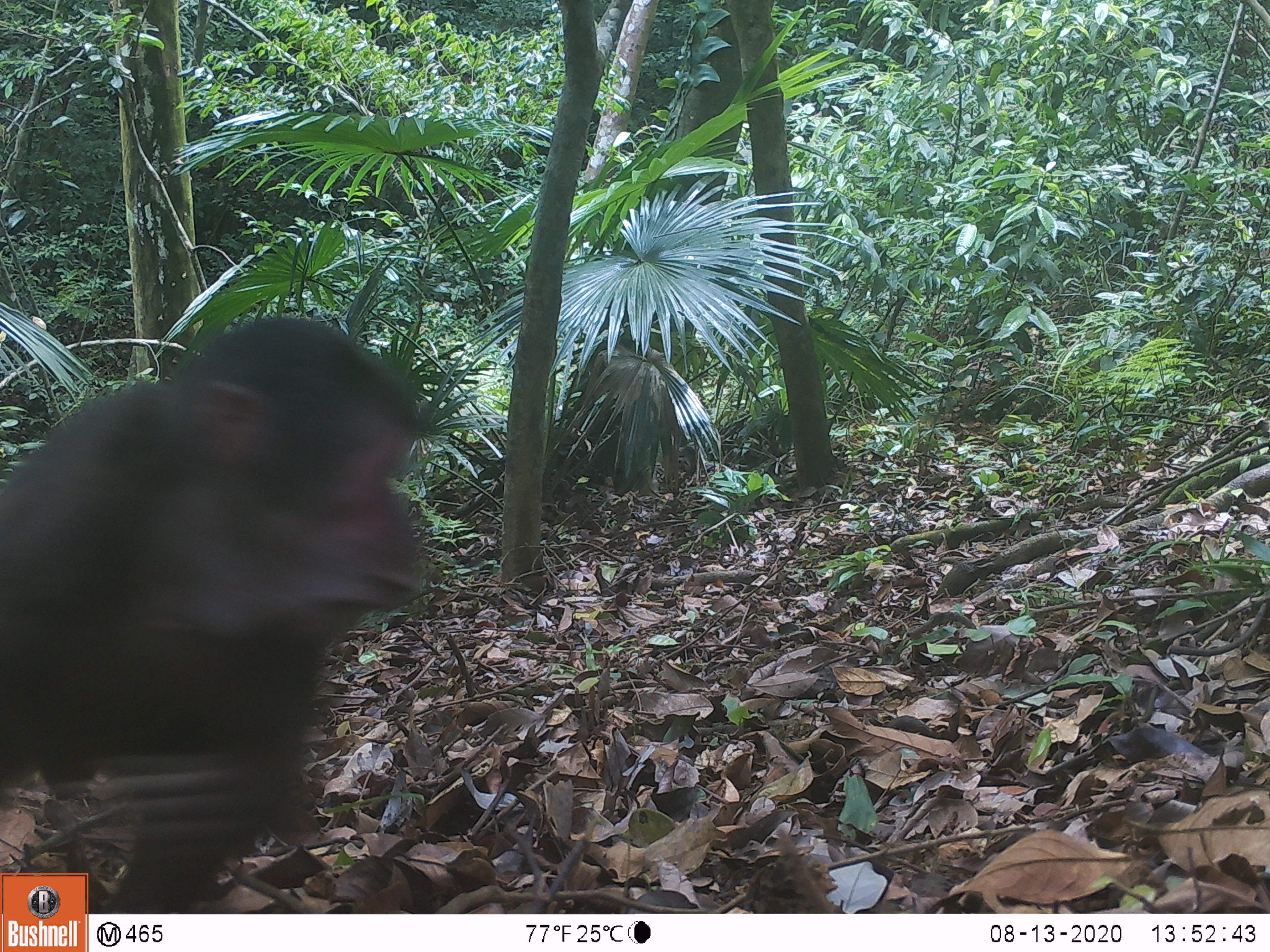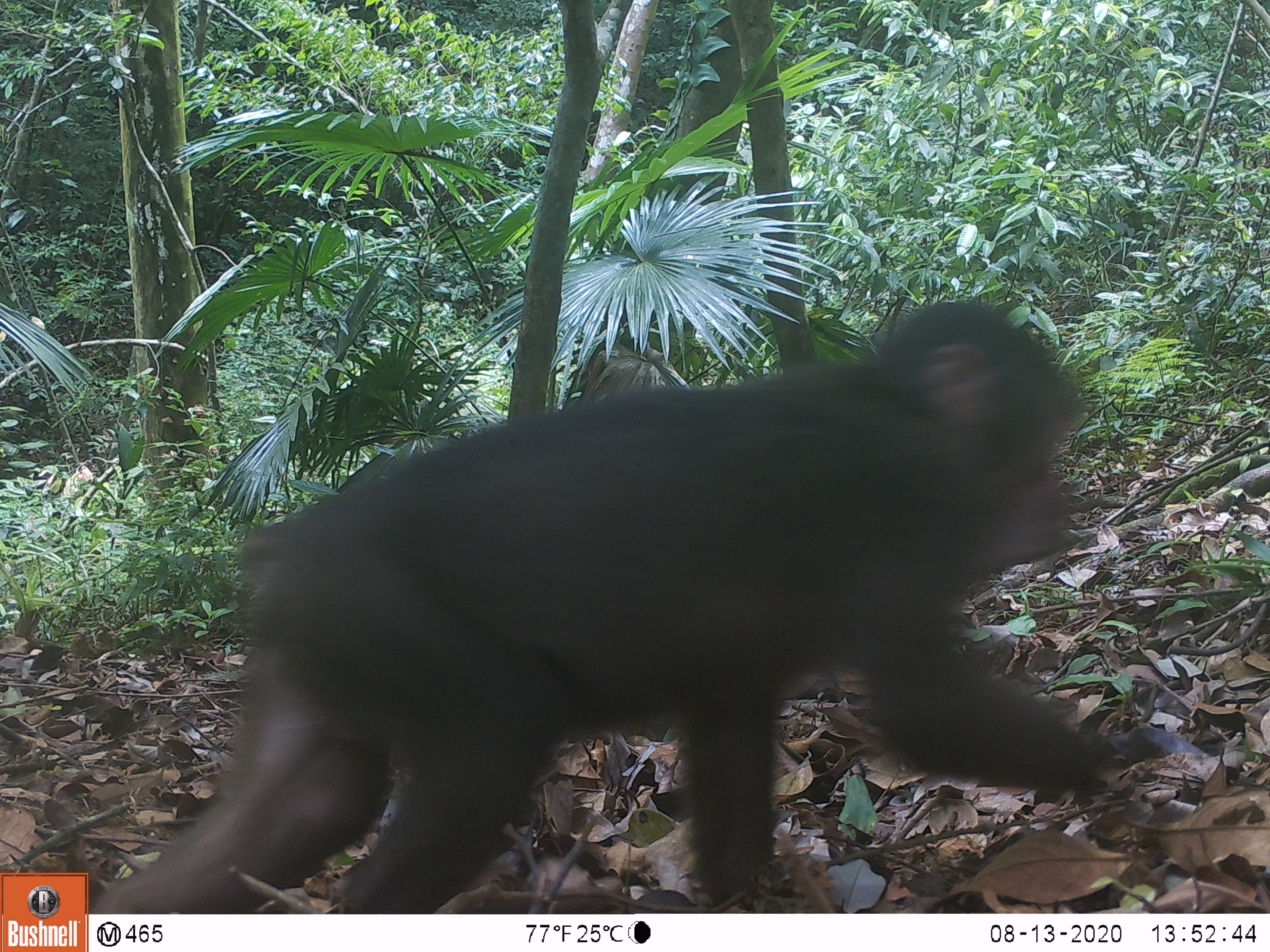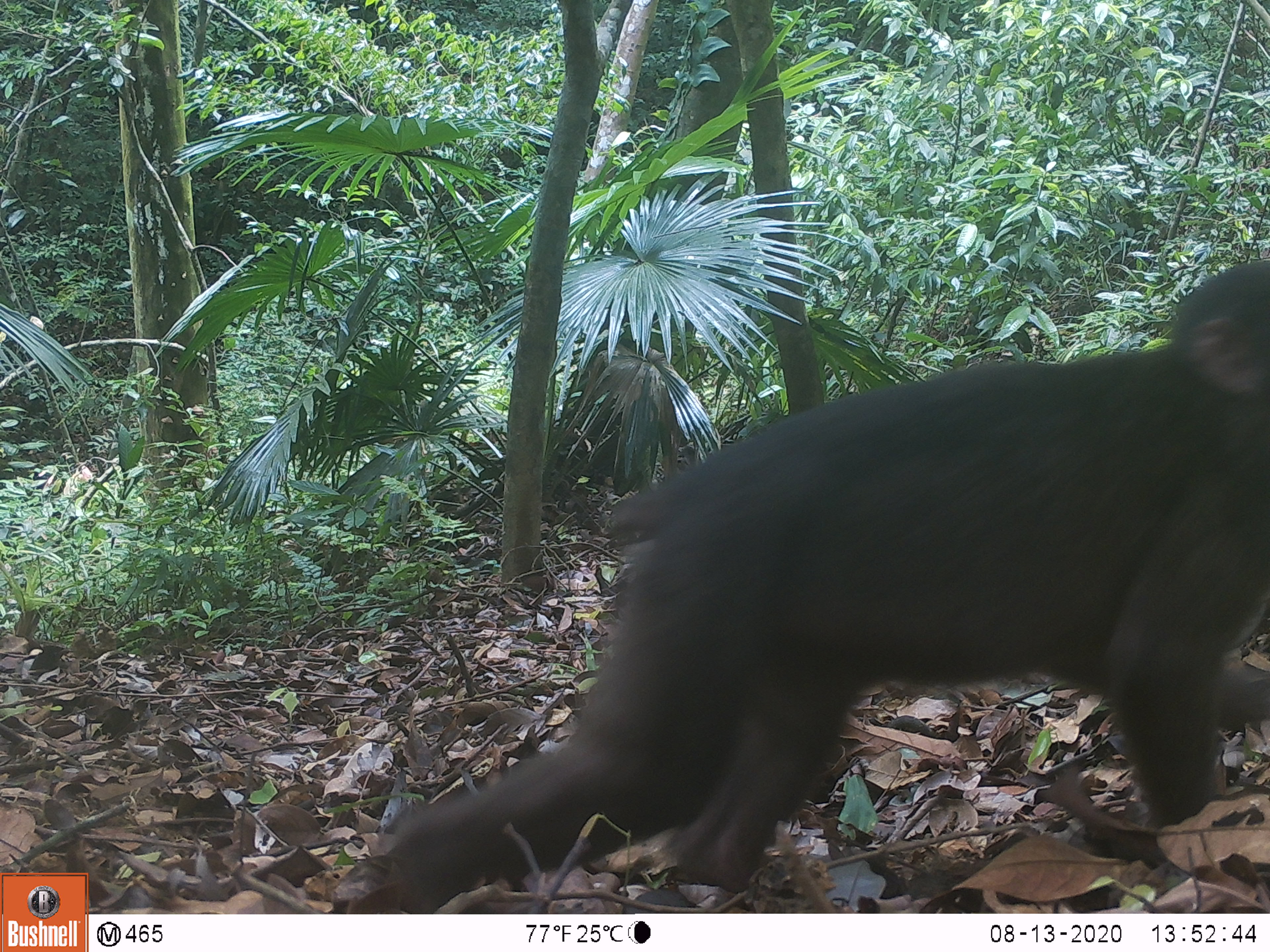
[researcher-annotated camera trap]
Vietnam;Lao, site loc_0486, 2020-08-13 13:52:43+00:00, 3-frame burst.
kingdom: Animalia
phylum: Chordata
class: Mammalia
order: Primates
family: Cercopithecidae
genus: Macaca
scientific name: Macaca arctoides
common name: stump-tailed macaque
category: stump tailed macaque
Stump tailed macaque (stump-tailed macaque) (Macaca arctoides). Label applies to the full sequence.